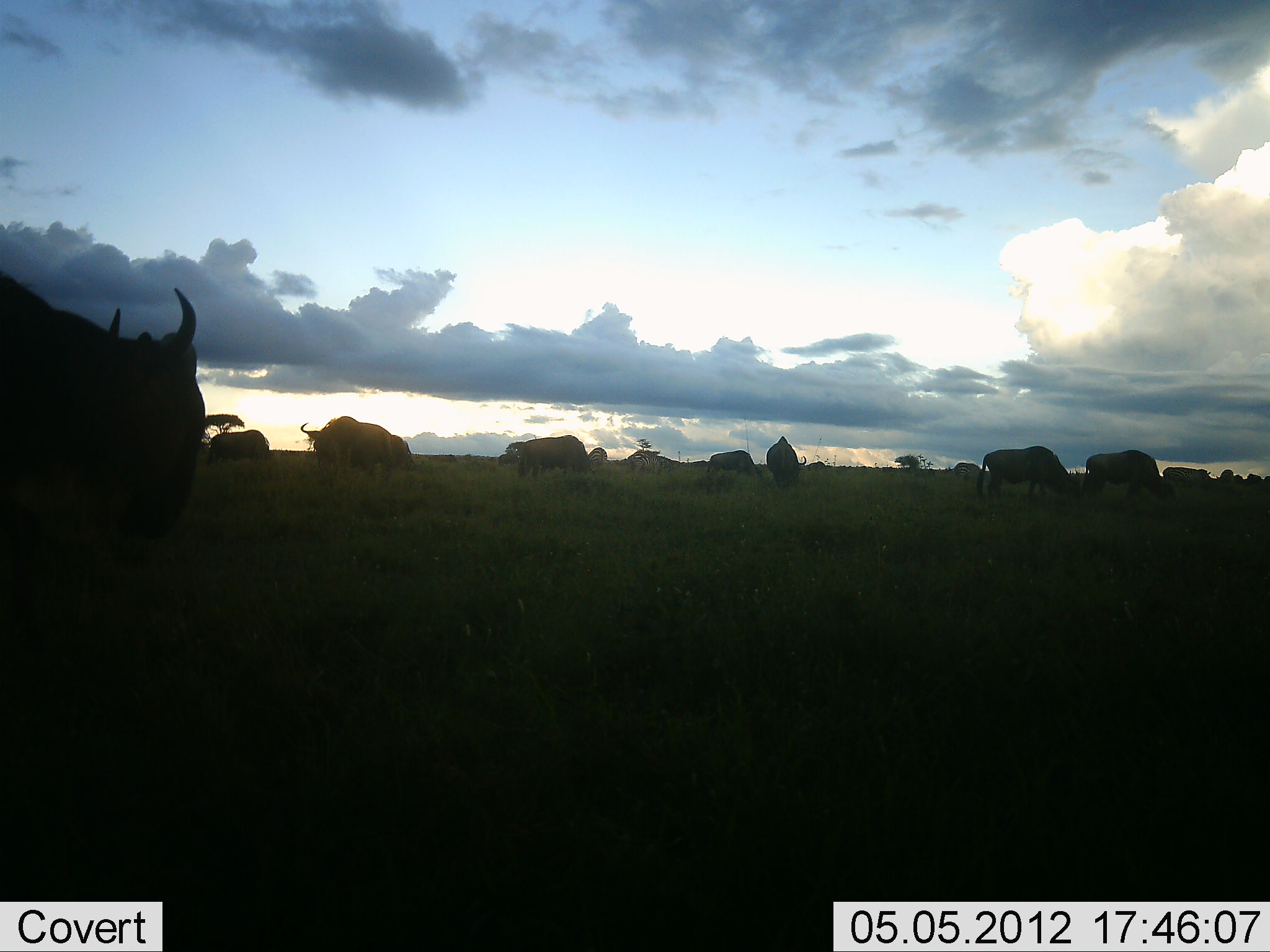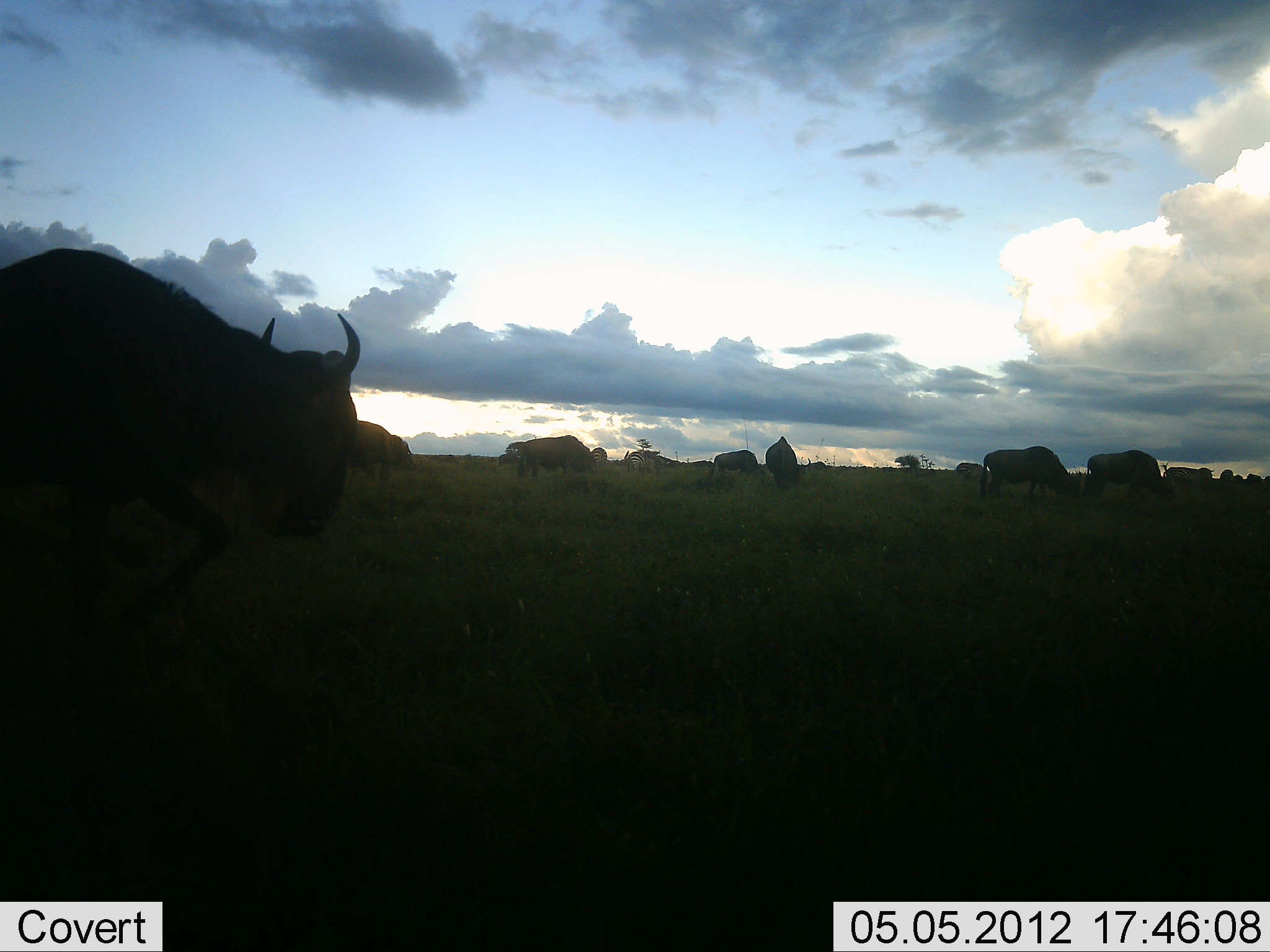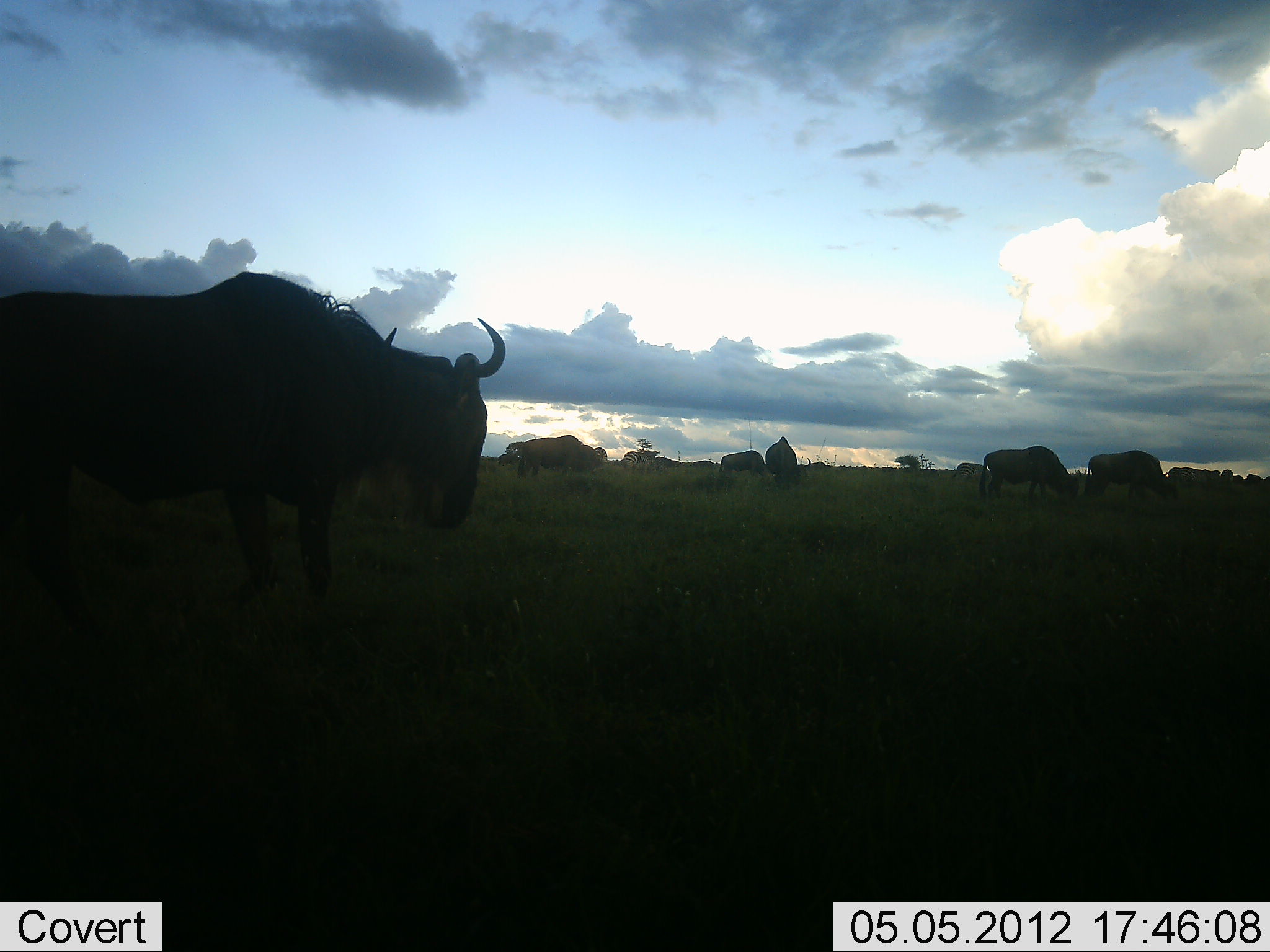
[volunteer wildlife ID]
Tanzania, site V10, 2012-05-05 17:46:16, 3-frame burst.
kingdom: Animalia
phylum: Chordata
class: Mammalia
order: Artiodactyla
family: Bovidae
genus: Connochaetes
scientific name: Connochaetes taurinus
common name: blue wildebeest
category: wildebeest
Wildebeest (blue wildebeest) (Connochaetes taurinus), count 11-50. Behavior (volunteer vote fractions): standing 60%, resting 10%, moving 70%, interacting 0%. Young present (vote fraction): 0%. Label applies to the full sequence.